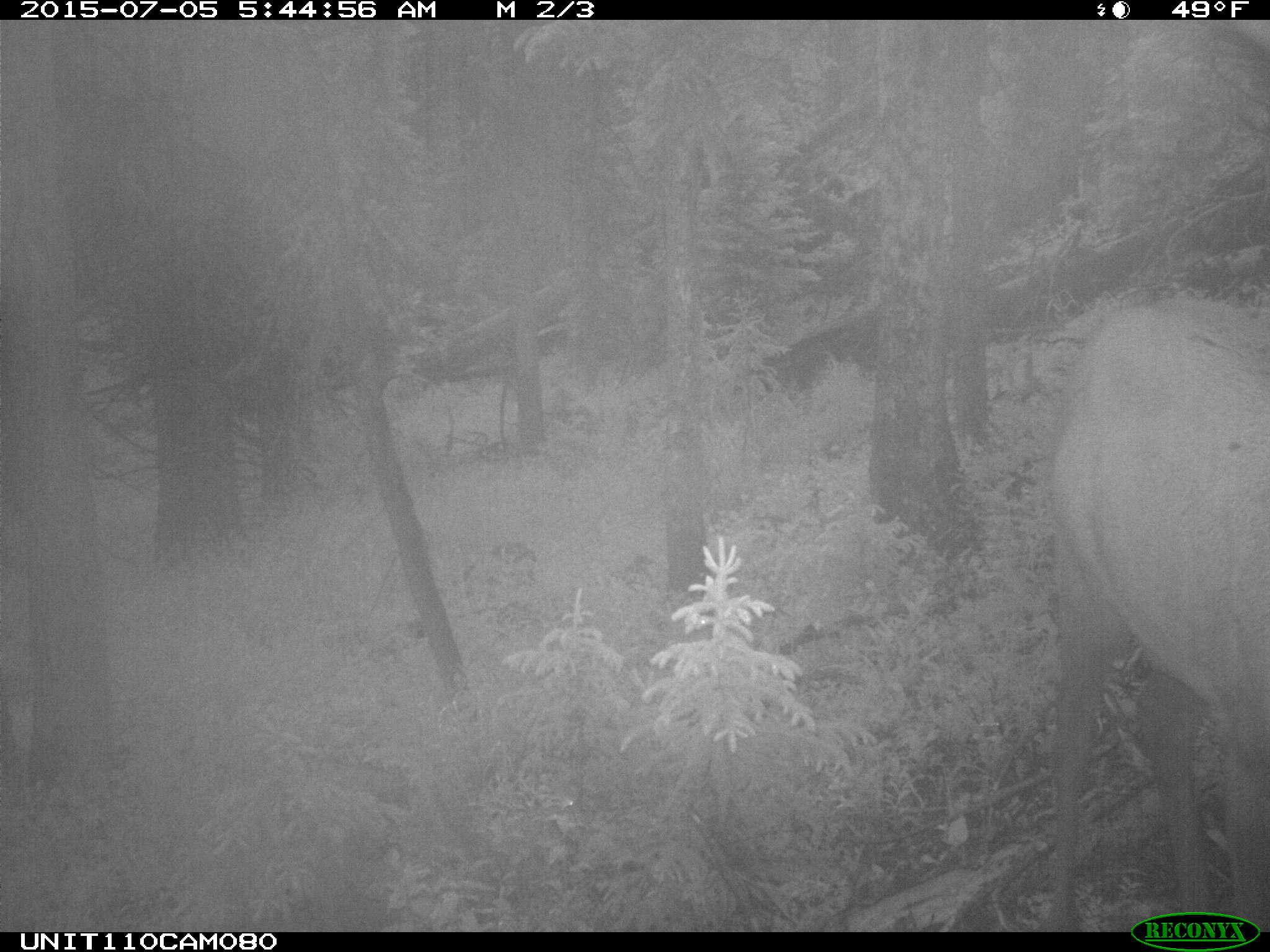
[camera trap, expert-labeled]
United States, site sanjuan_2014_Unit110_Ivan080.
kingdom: Animalia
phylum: Chordata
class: Mammalia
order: Artiodactyla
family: Cervidae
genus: Cervus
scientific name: Cervus elaphus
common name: red deer